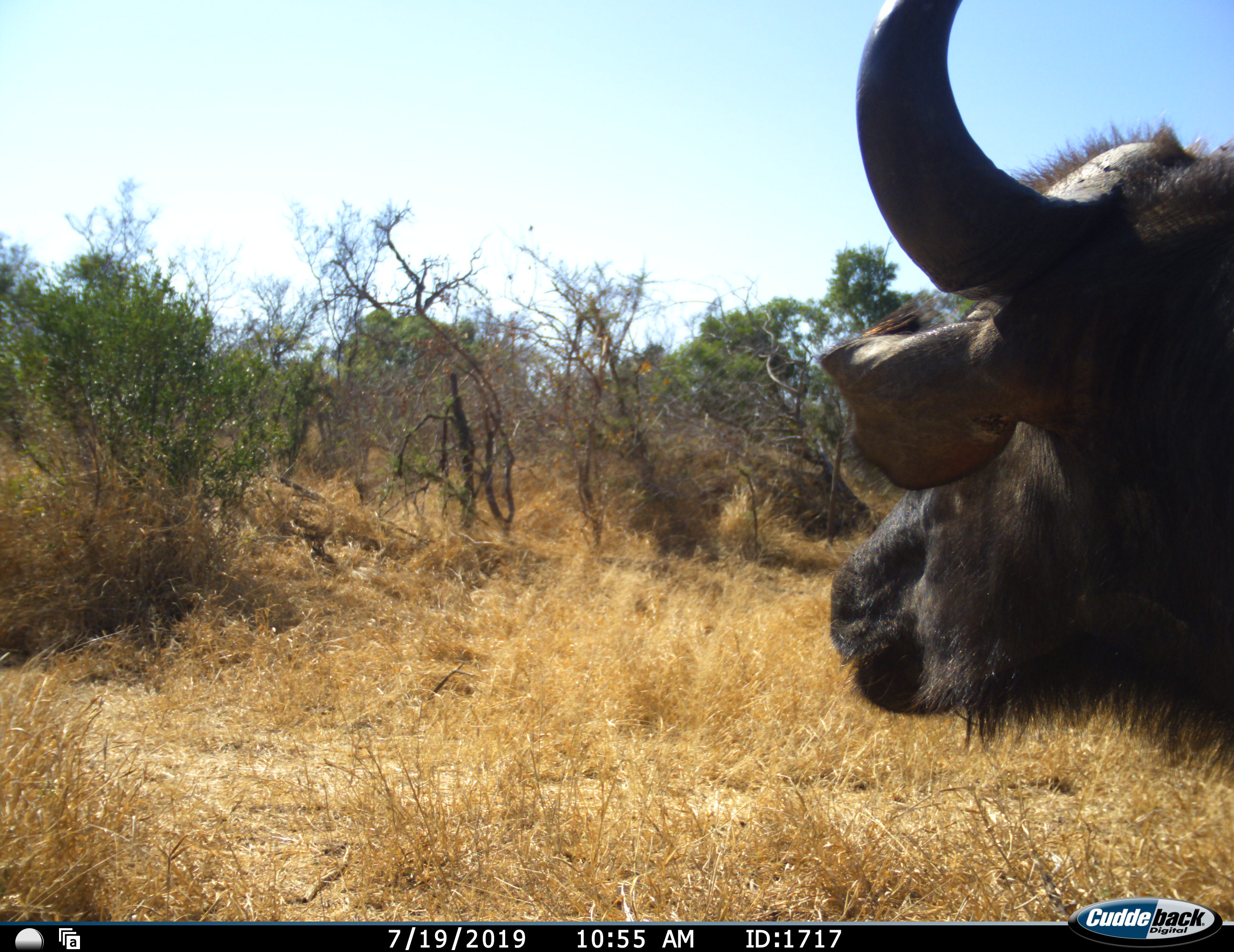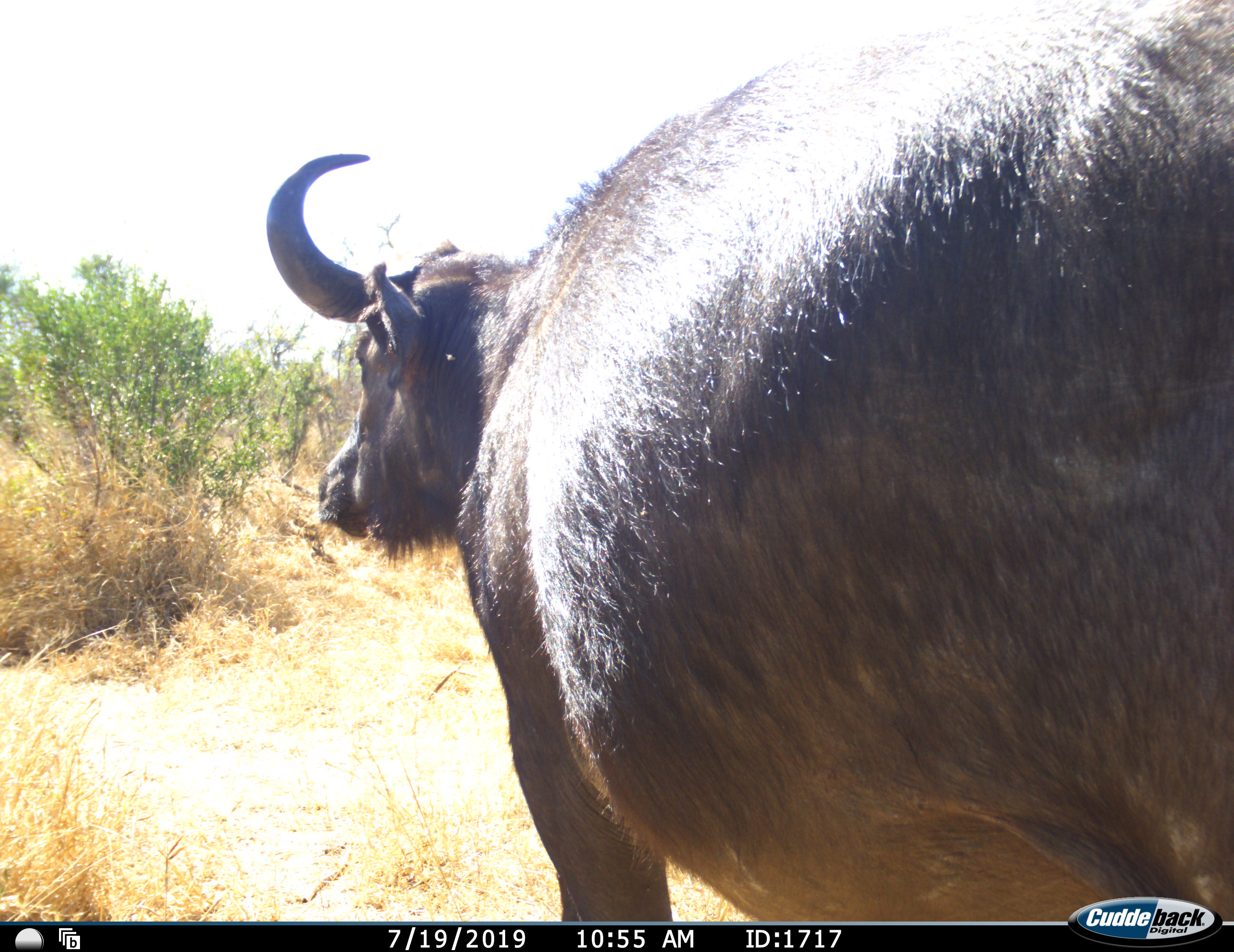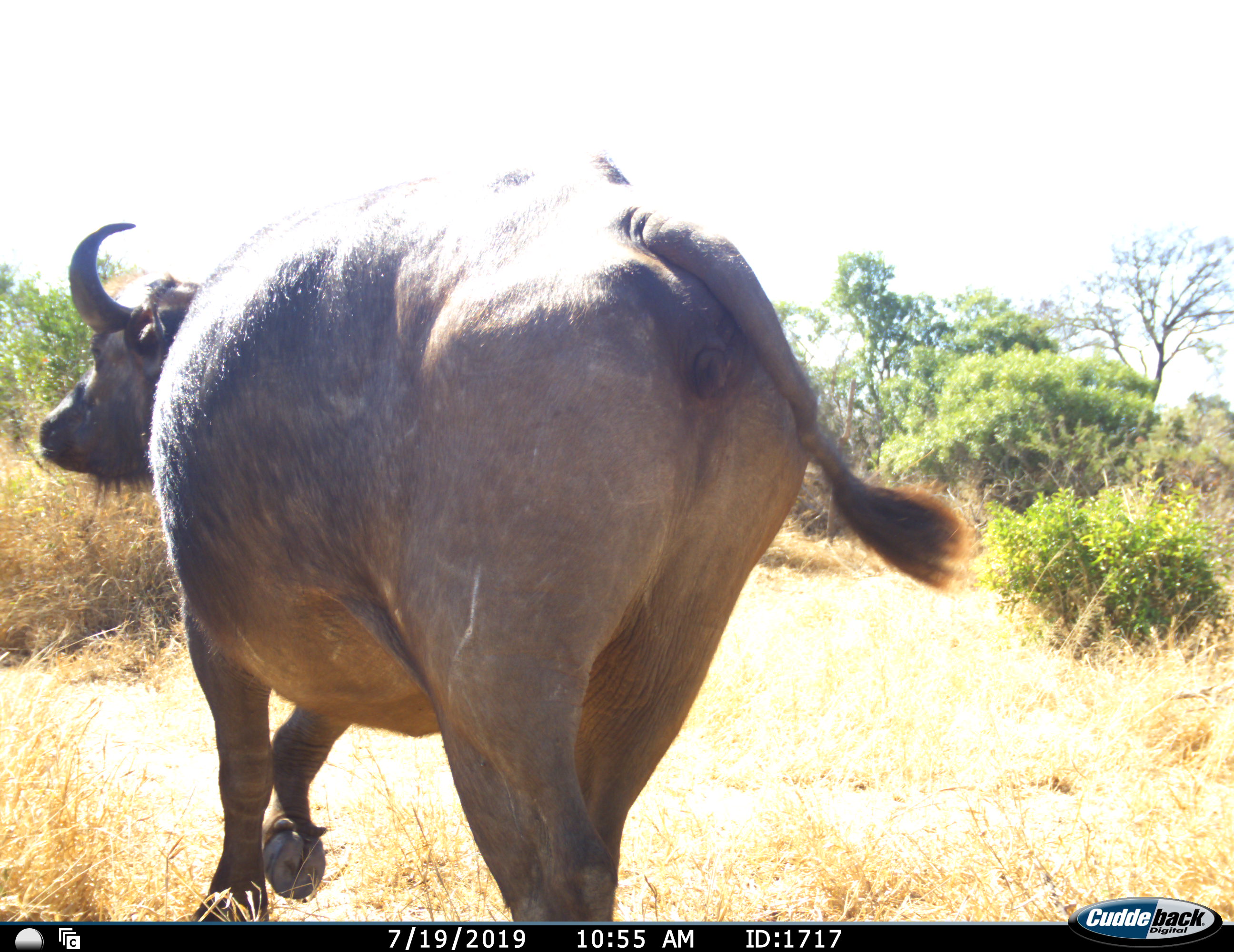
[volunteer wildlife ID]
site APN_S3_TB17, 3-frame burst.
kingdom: Animalia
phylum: Chordata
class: Mammalia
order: Artiodactyla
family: Bovidae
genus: Syncerus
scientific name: Syncerus caffer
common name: african buffalo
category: buffalo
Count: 1.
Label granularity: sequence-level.